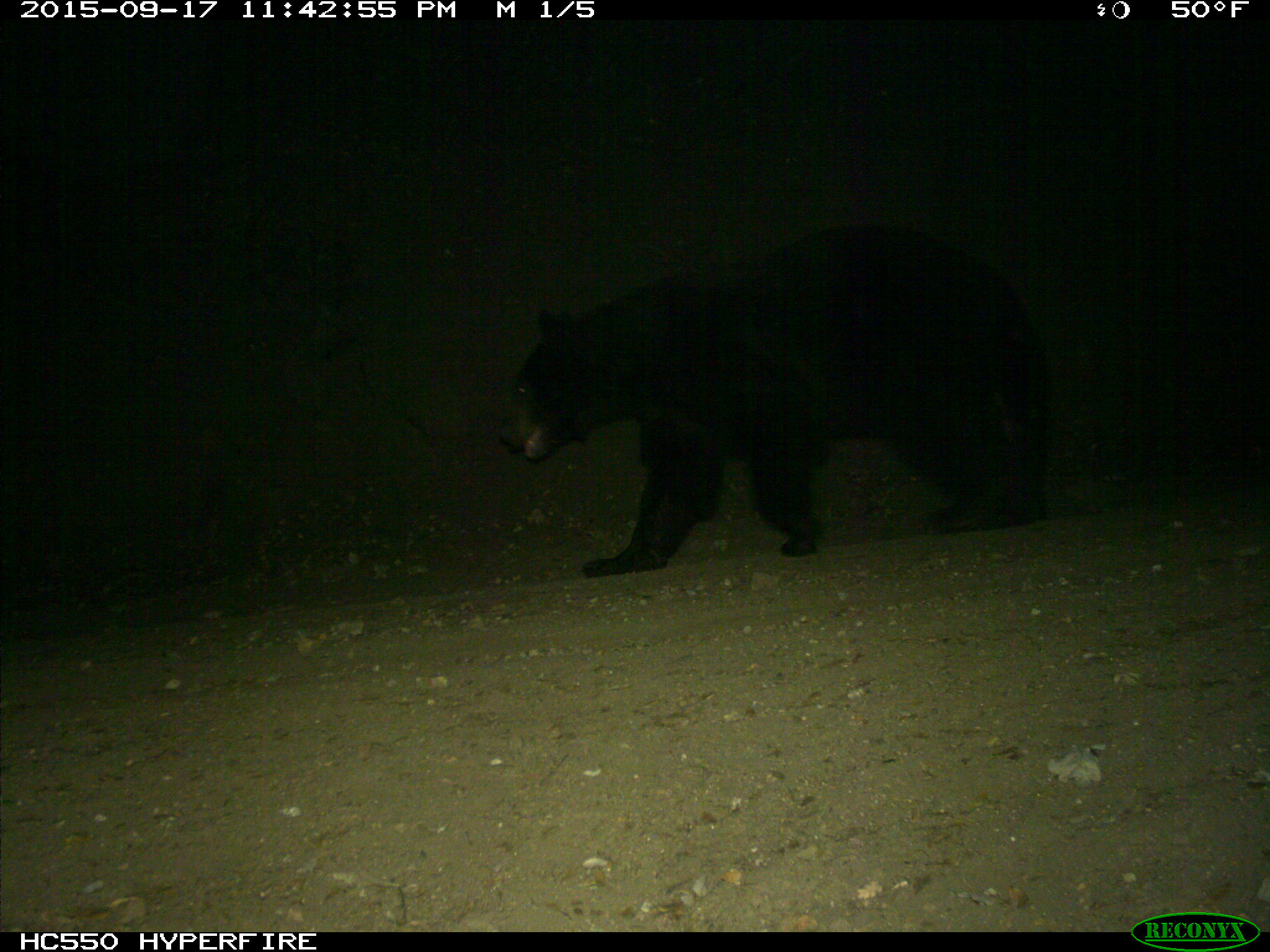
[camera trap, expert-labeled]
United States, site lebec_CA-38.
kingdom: Animalia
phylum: Chordata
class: Mammalia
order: Carnivora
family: Ursidae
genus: Ursus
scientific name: Ursus americanus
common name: american black bear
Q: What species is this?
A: Ursus americanus (american black bear).